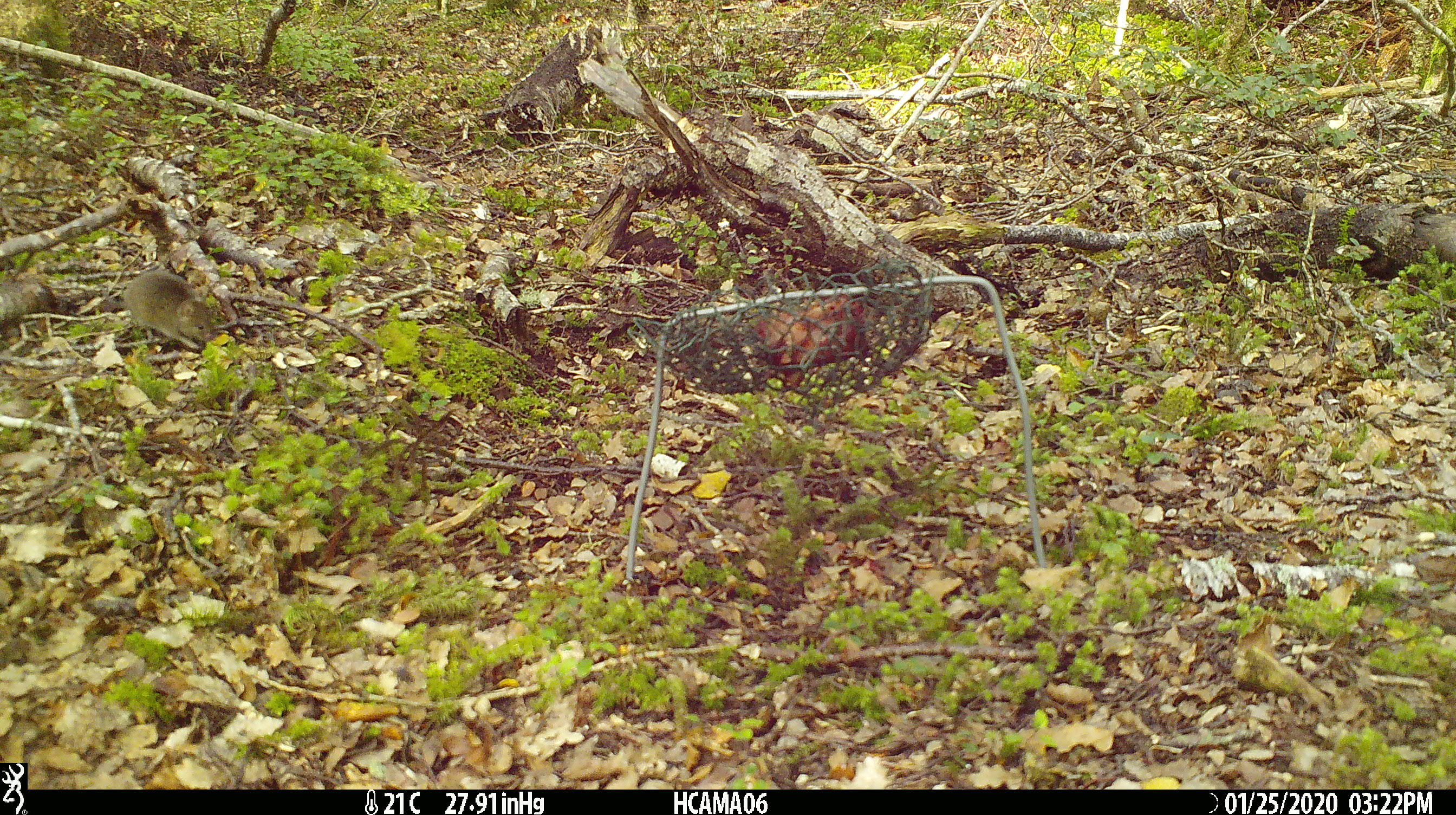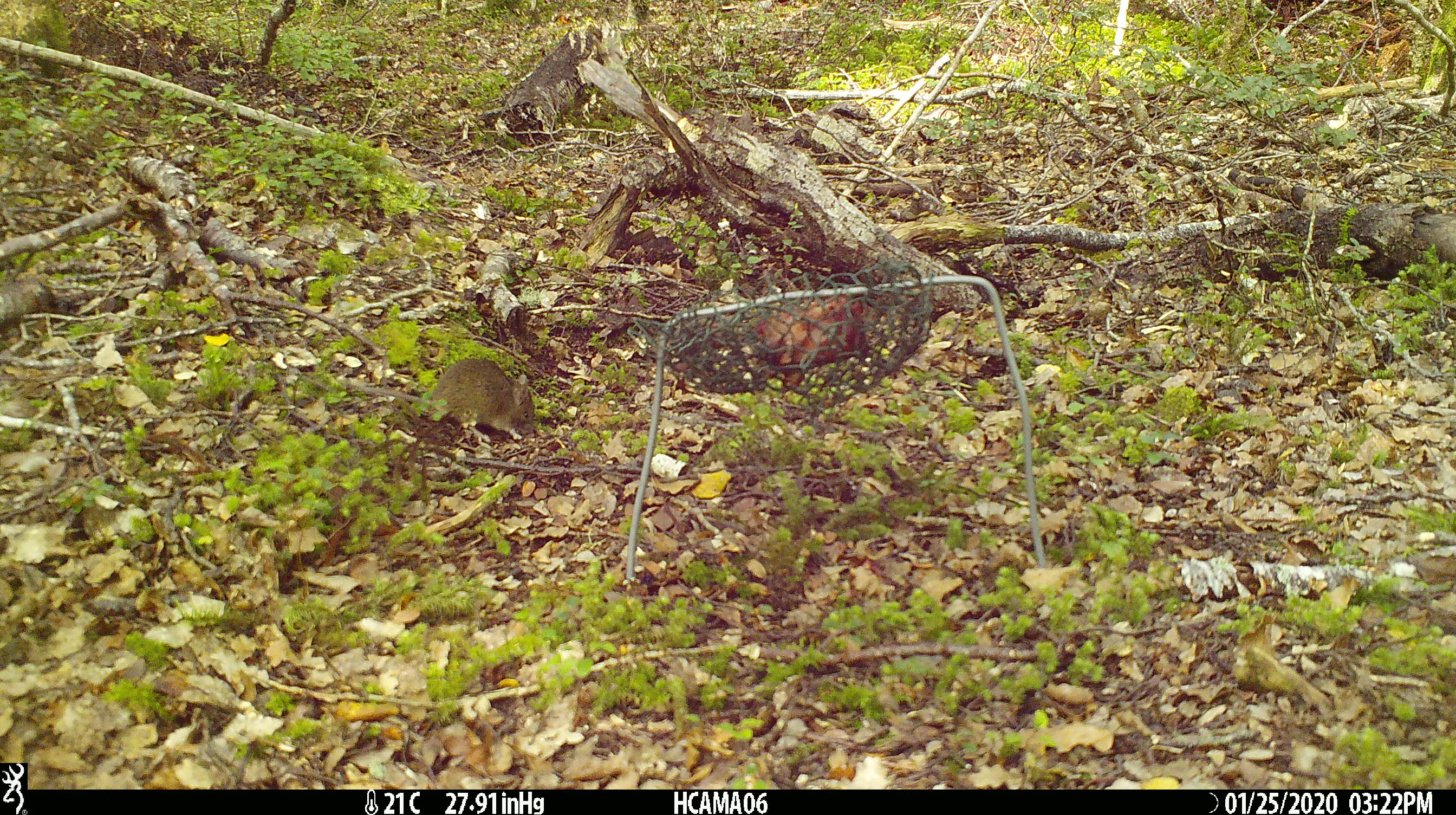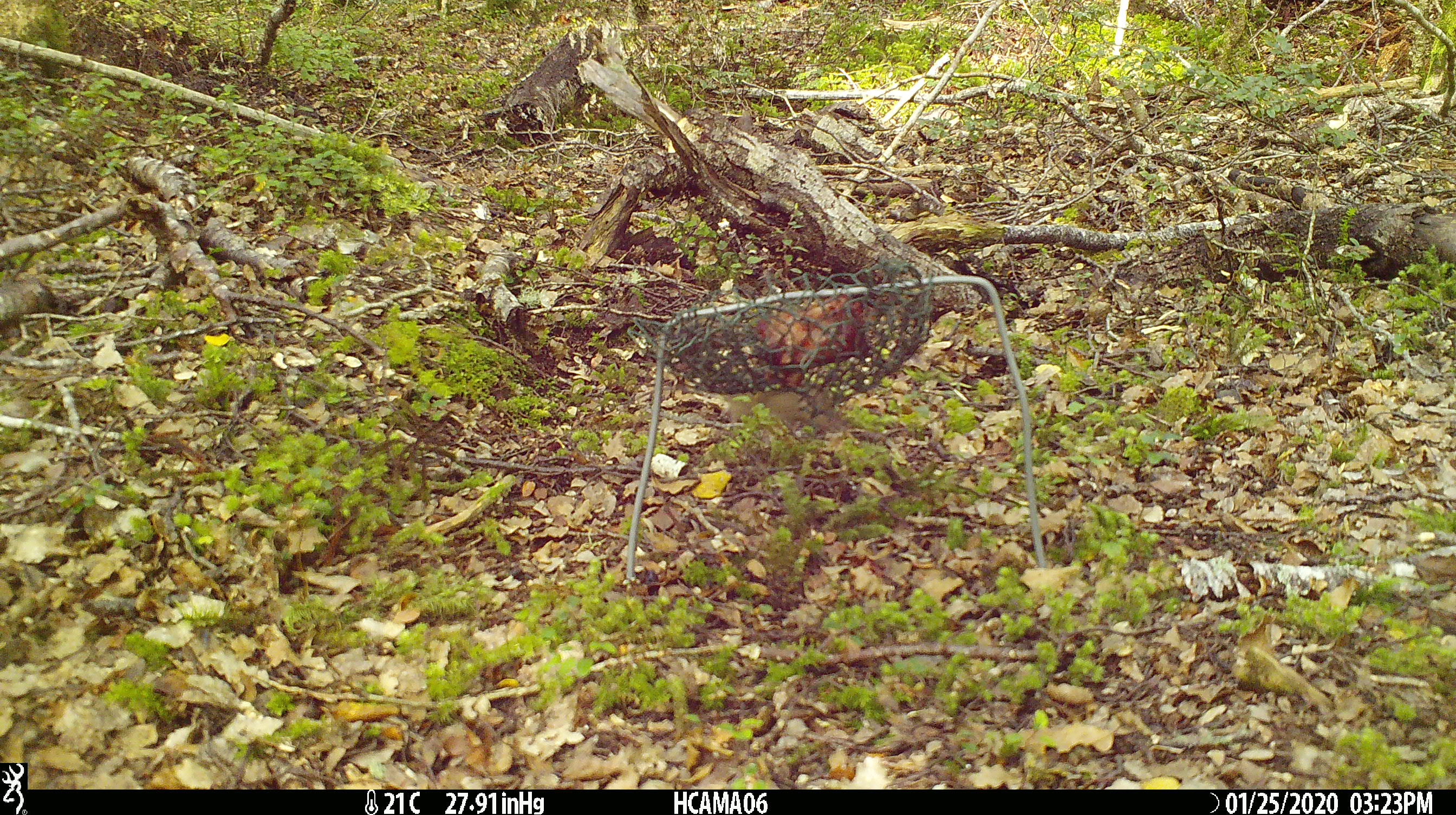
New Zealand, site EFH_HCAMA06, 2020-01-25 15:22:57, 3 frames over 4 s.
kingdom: Animalia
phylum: Chordata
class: Mammalia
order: Rodentia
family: Muridae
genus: Mus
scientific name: Mus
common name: mouse